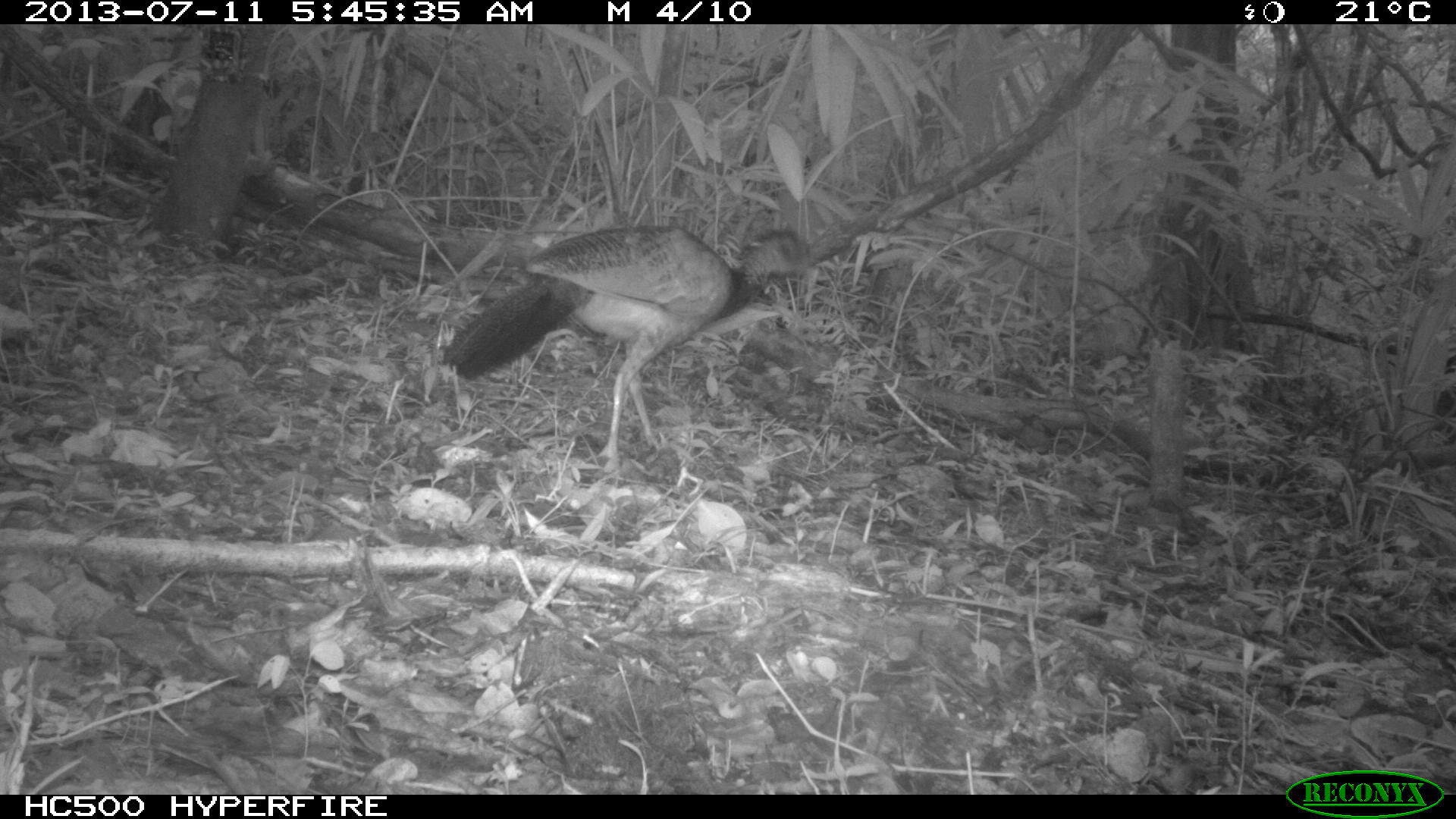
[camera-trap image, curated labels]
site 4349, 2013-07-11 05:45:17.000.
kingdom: Animalia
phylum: Chordata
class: Aves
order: Galliformes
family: Cracidae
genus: Crax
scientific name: Crax rubra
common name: great curassow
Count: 1.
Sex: female.